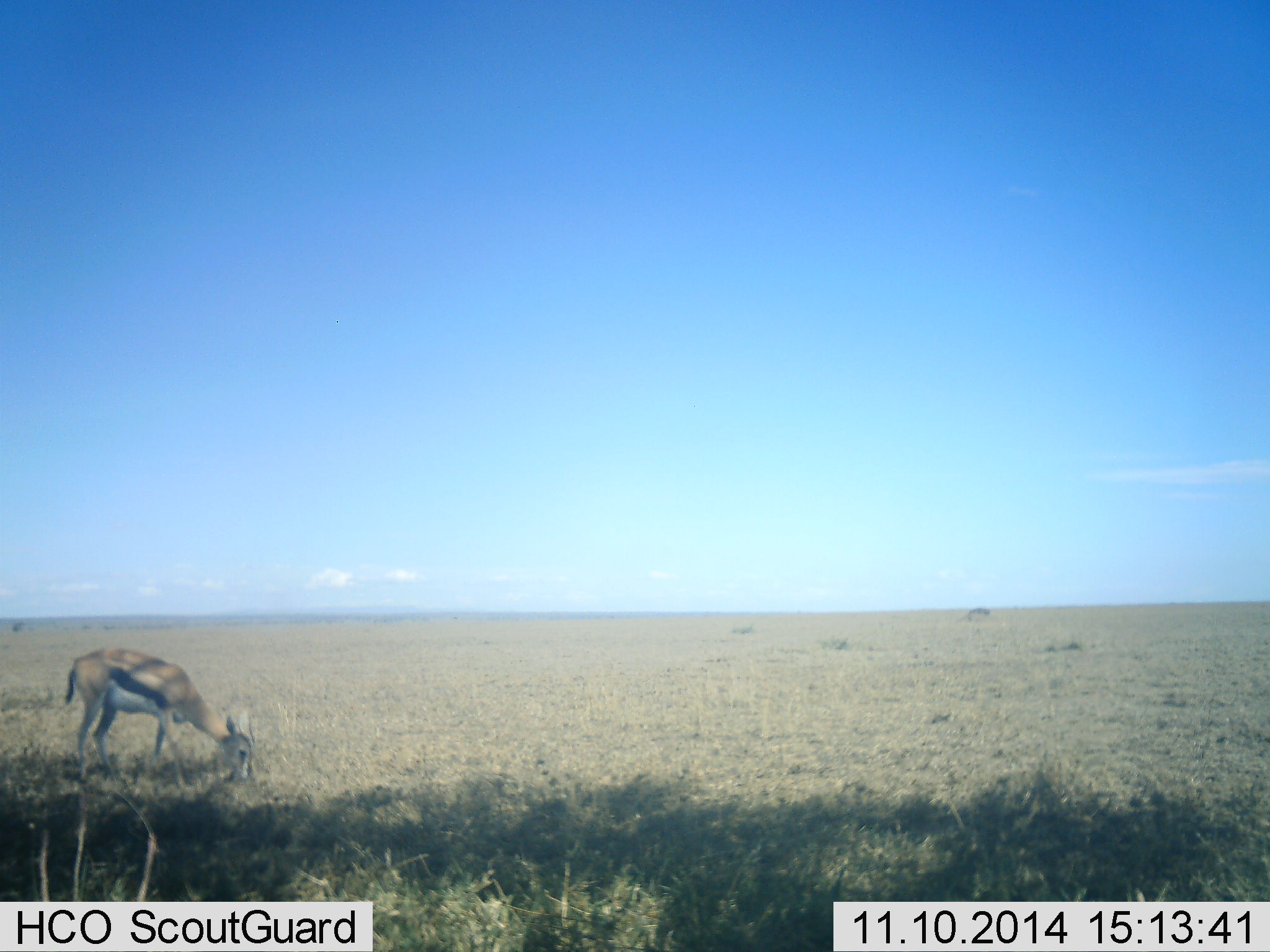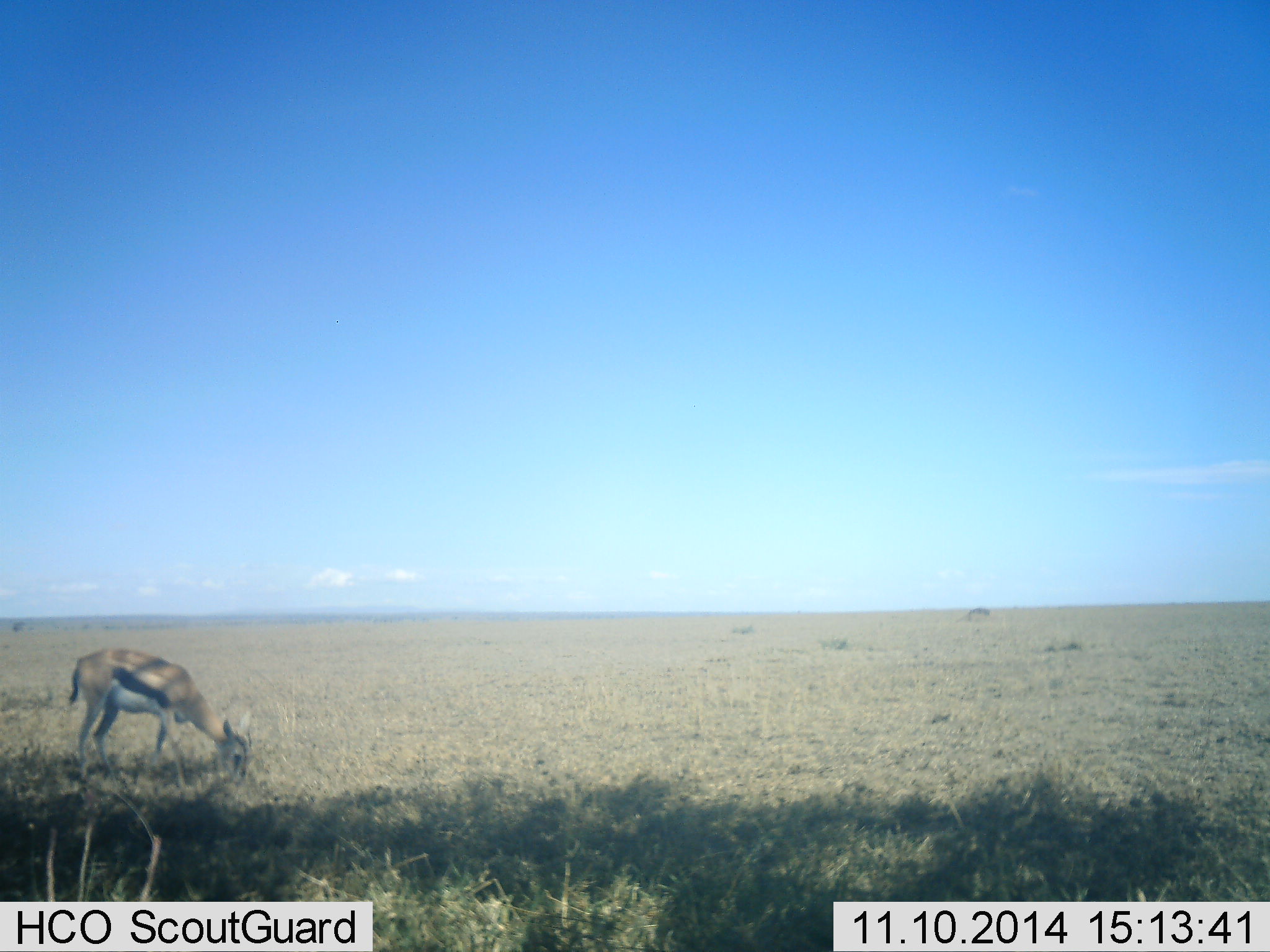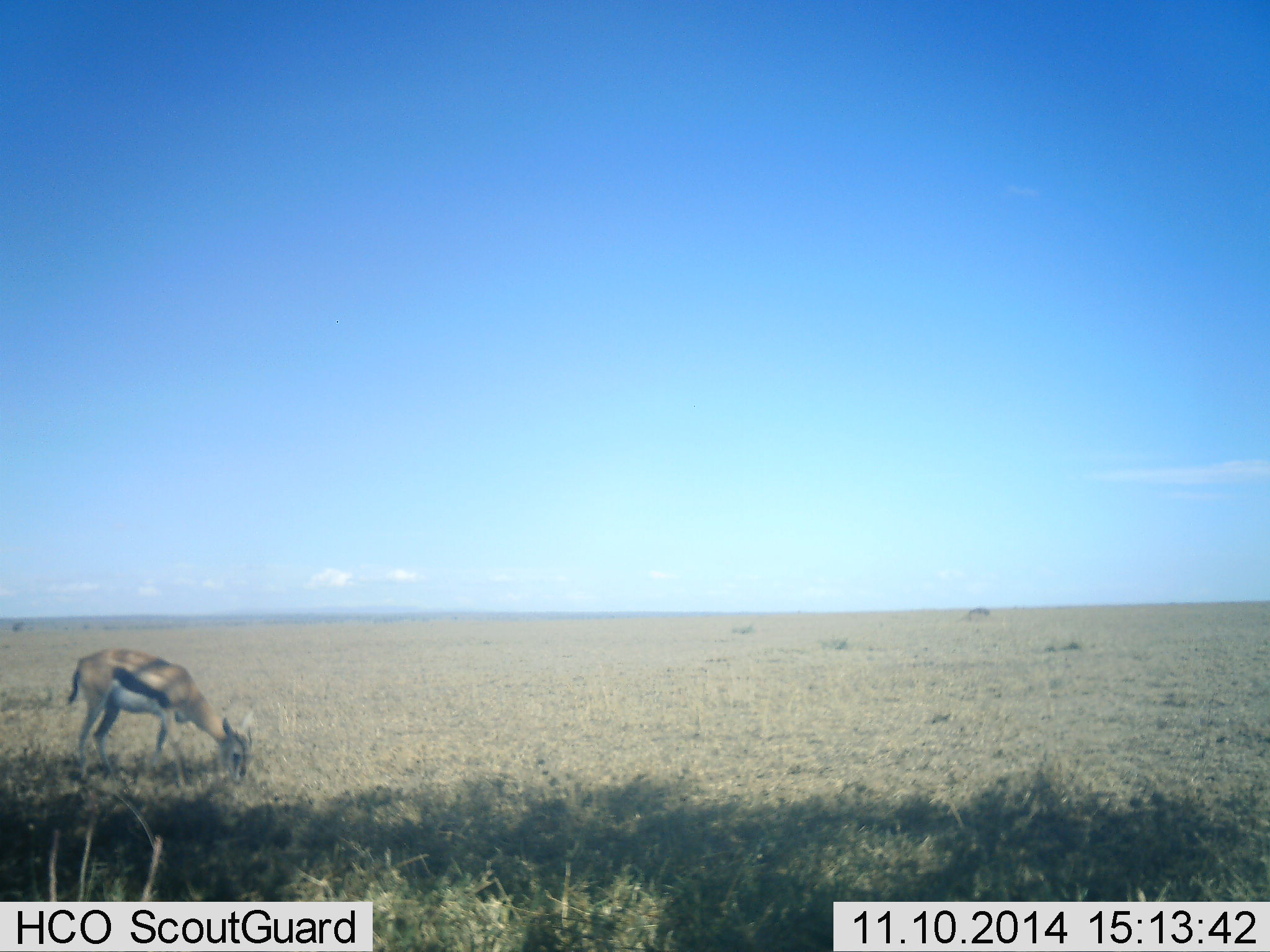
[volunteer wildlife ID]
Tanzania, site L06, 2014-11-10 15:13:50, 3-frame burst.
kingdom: Animalia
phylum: Chordata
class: Mammalia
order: Artiodactyla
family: Bovidae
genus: Eudorcas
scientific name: Eudorcas thomsonii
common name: thomson's gazelle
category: gazellethomsons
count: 1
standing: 20%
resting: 0%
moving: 10%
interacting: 0%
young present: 0%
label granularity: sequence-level